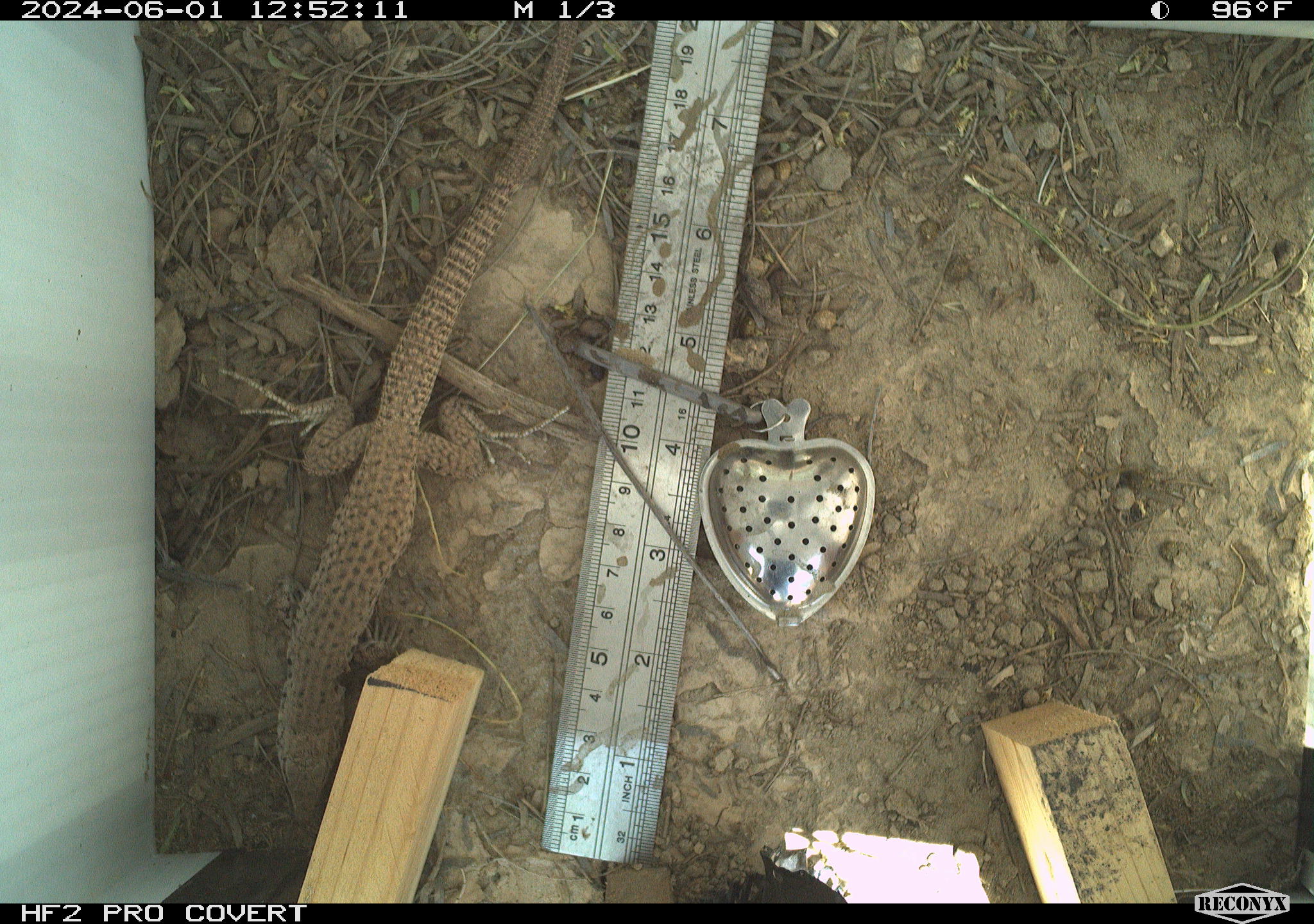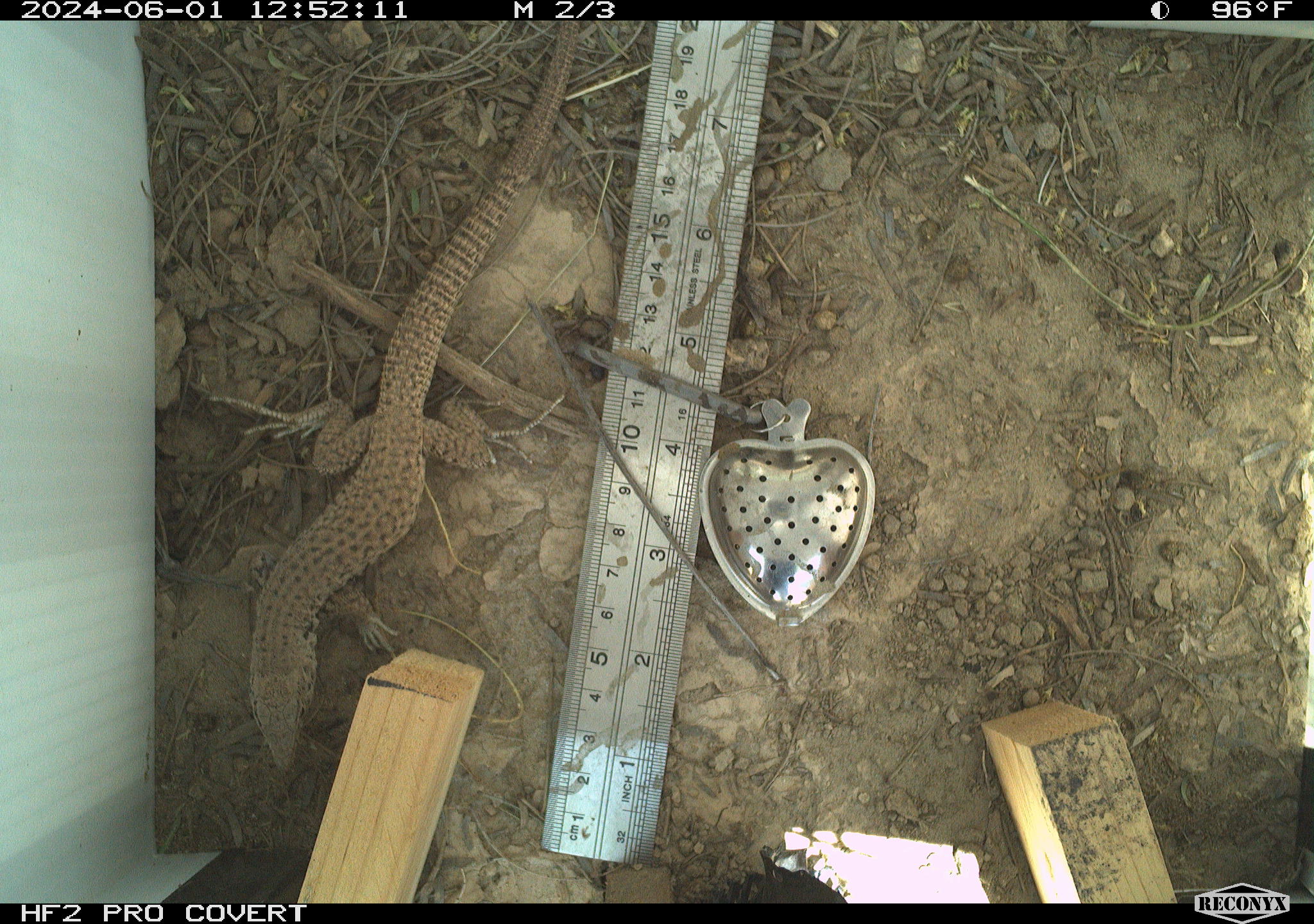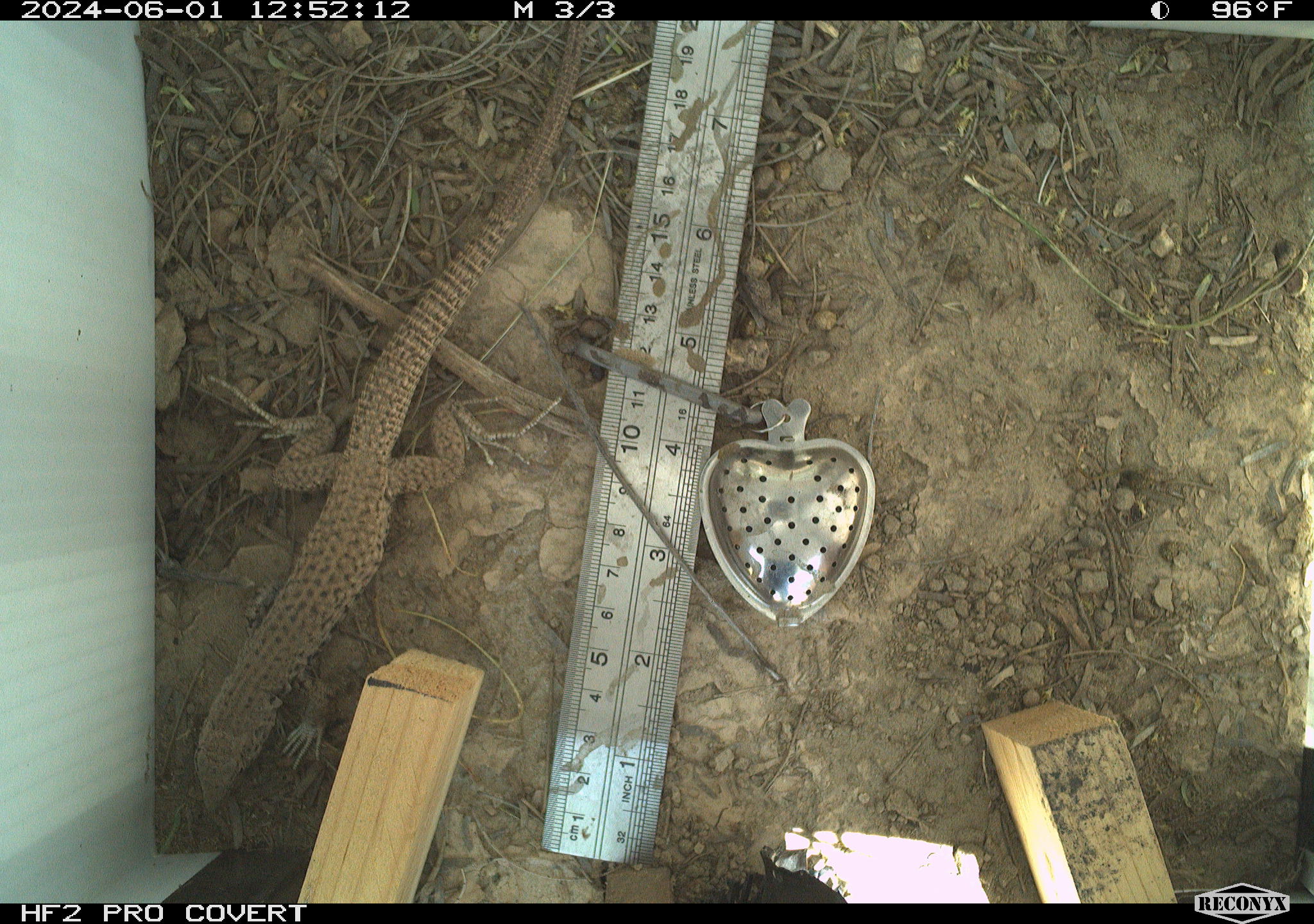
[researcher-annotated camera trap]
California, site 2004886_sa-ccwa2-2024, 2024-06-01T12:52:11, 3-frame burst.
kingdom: Animalia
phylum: Chordata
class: Reptilia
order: Squamata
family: Teiidae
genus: Aspidoscelis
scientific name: Aspidoscelis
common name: whiptail lizards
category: aspidoscelis species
Aspidoscelis species (whiptail lizards) (Aspidoscelis).